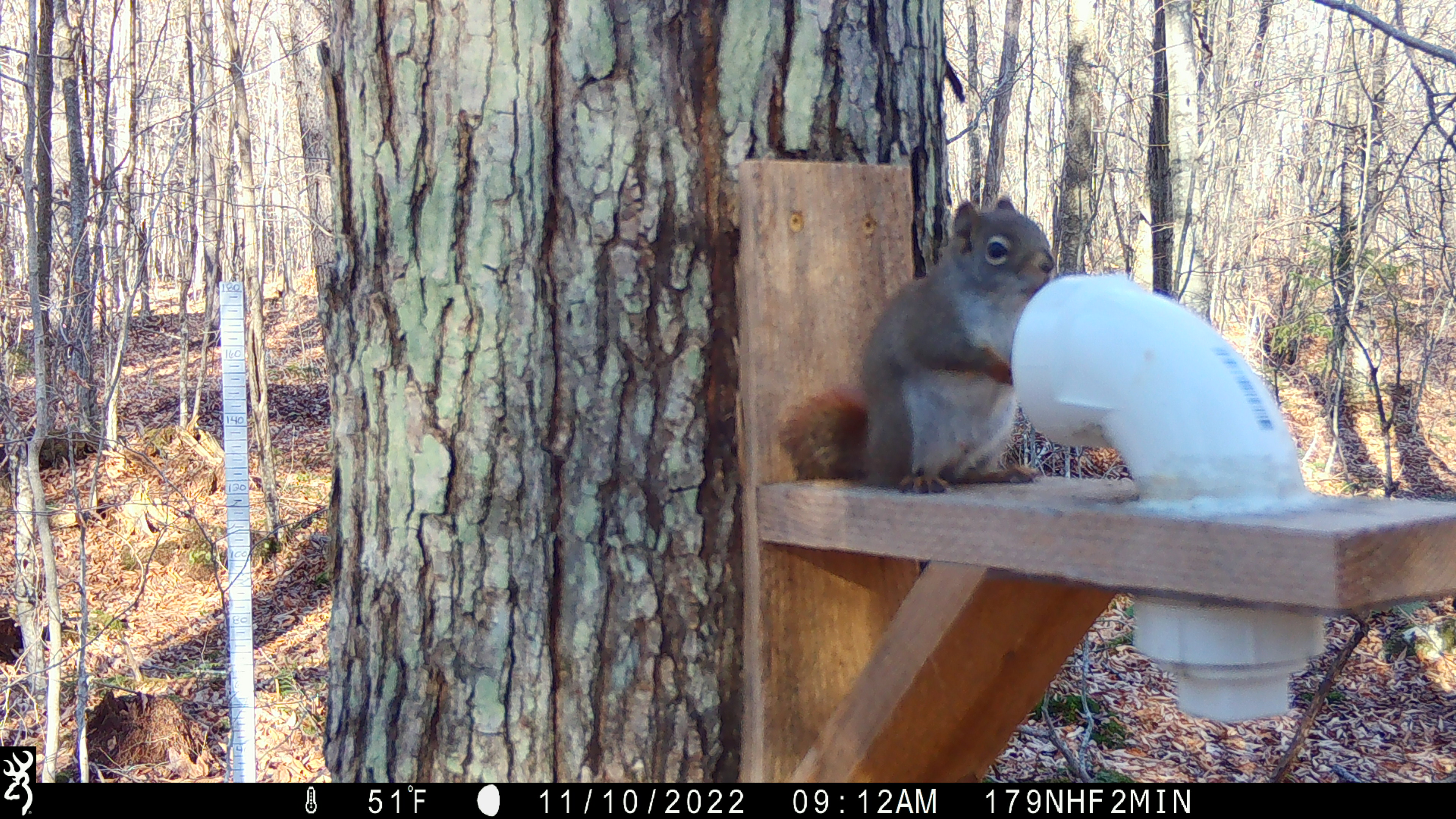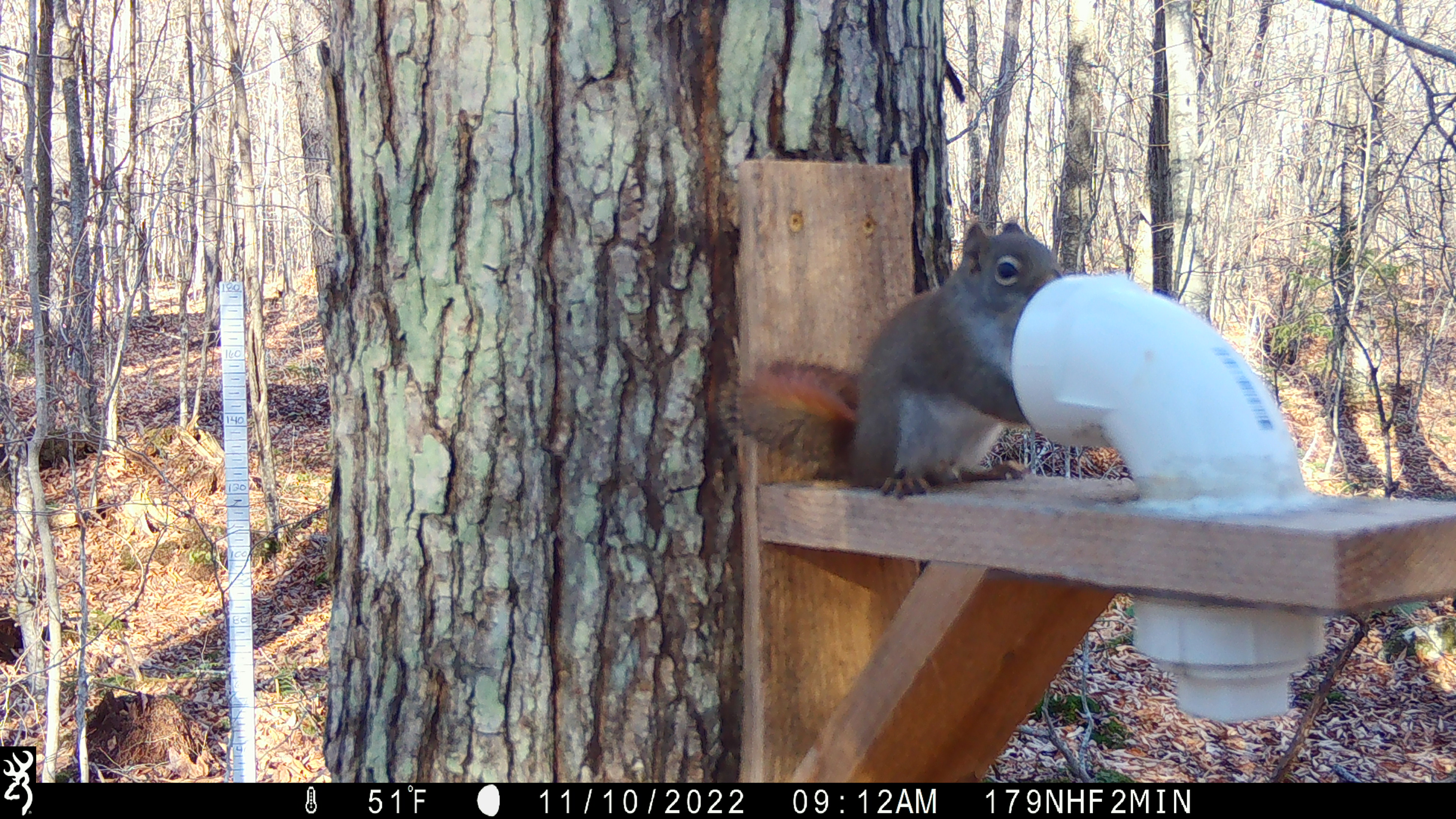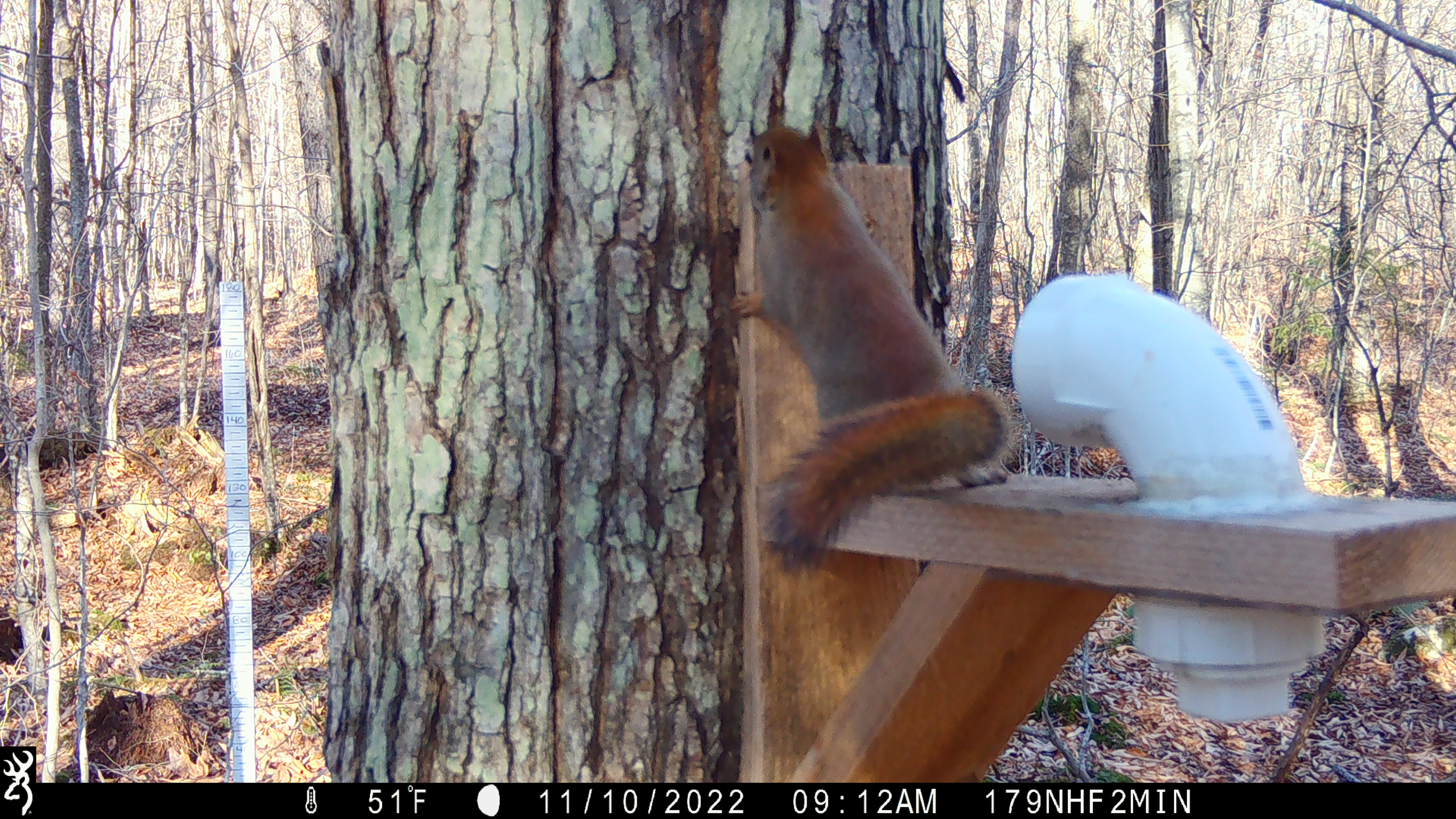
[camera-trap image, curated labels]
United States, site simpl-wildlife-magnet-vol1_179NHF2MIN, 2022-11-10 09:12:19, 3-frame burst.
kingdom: Animalia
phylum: Chordata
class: Mammalia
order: Rodentia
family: Sciuridae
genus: Tamiasciurus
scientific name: Tamiasciurus hudsonicus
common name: red squirrel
Red squirrel (Tamiasciurus hudsonicus).